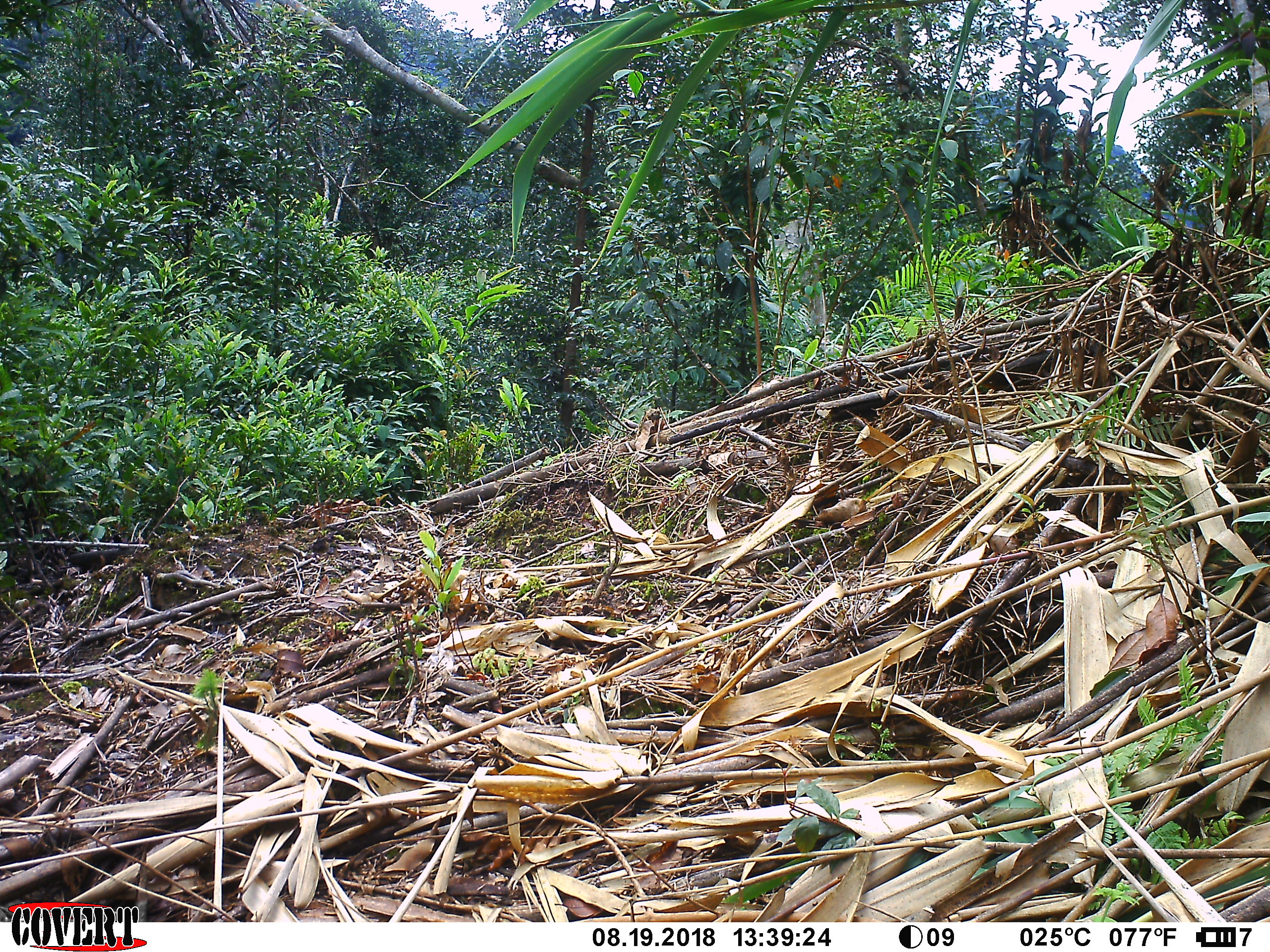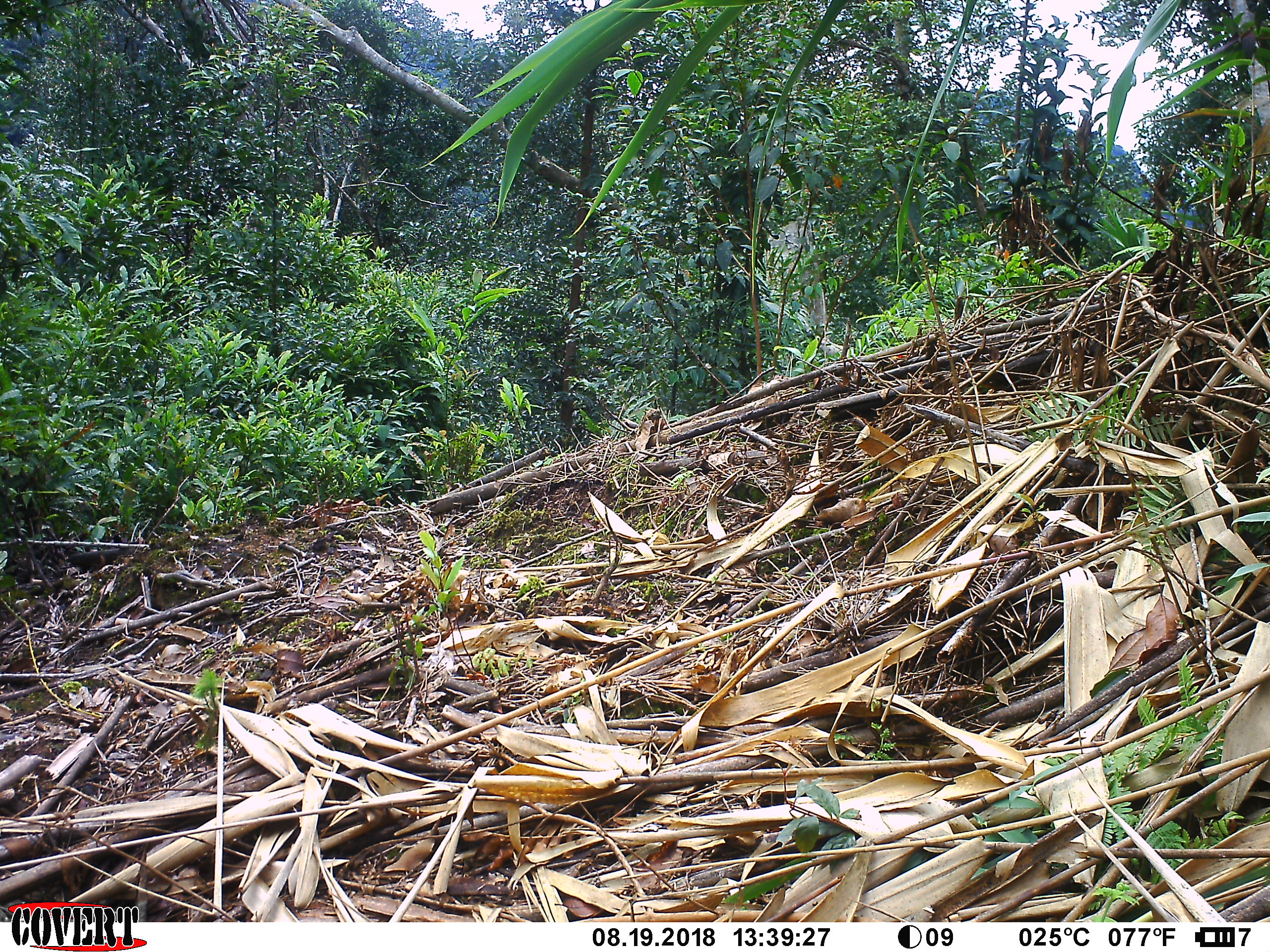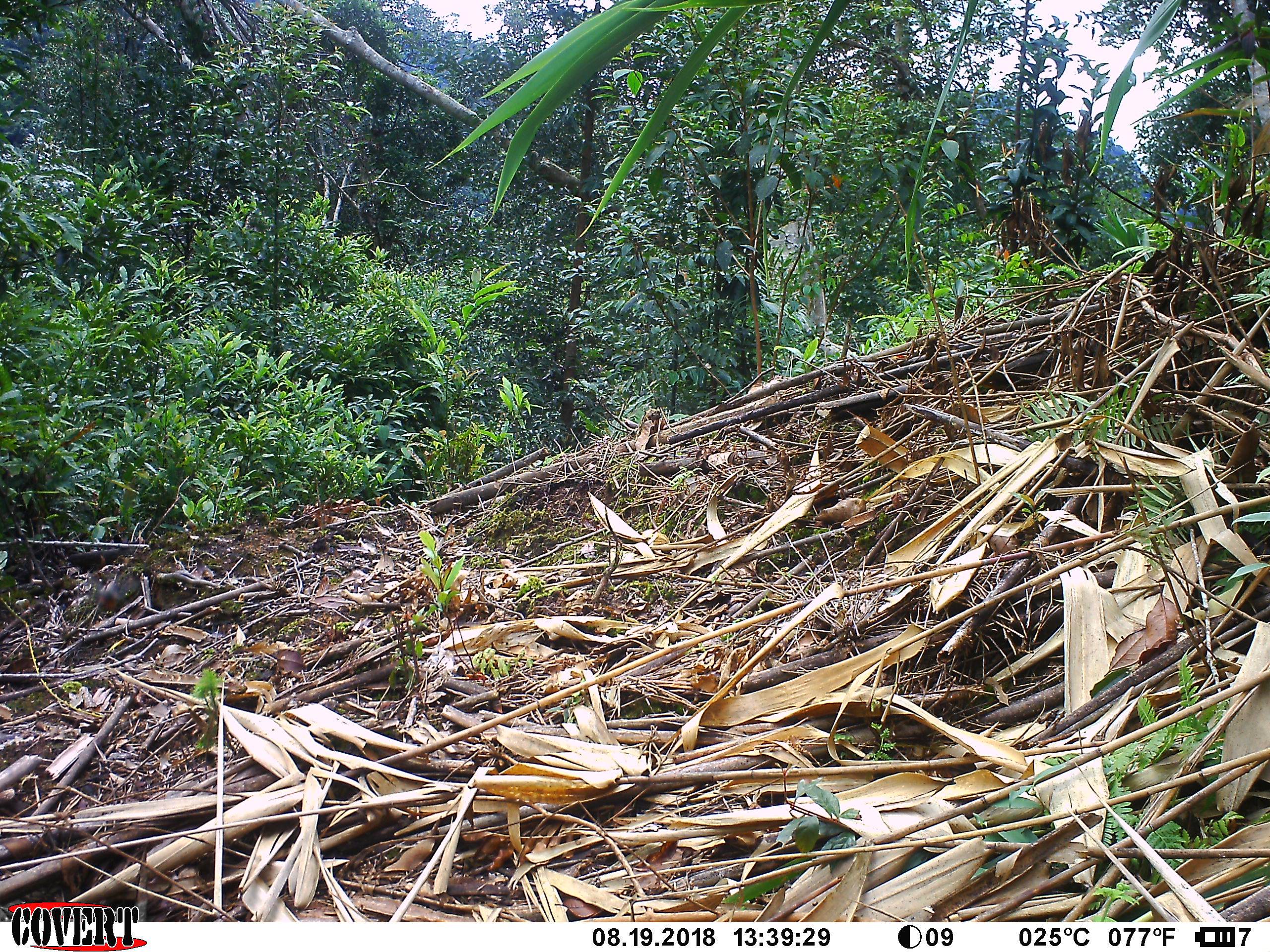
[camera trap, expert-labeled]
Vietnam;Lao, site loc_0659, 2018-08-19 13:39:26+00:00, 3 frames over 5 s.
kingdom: Animalia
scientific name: Animalia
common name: animal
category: unidentified animal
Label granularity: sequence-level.